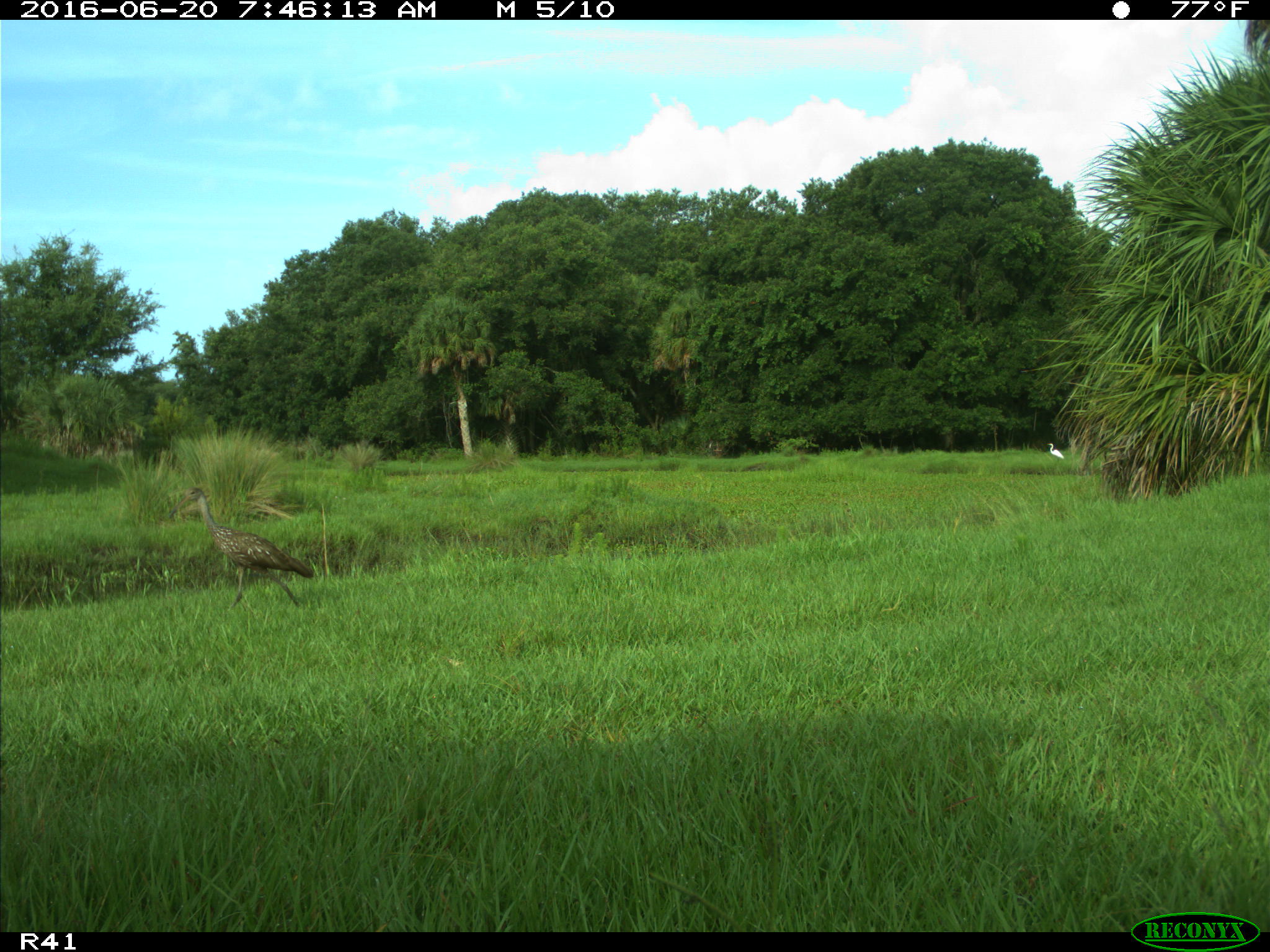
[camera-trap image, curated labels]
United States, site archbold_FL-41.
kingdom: Animalia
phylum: Chordata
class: Aves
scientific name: Aves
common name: birds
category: unidentified bird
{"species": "unidentified bird (birds) (Aves)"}